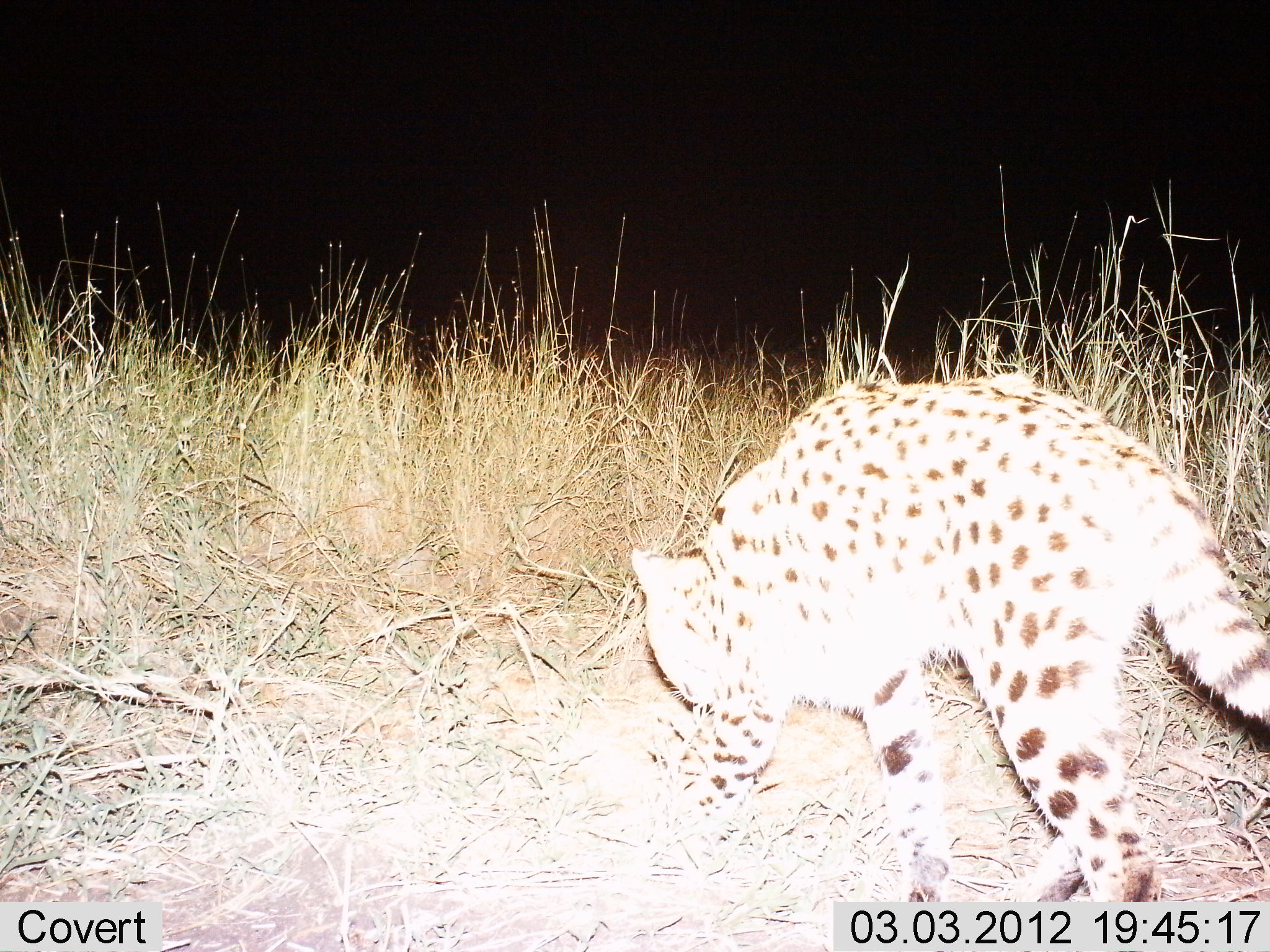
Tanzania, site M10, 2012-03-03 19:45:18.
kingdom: Animalia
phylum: Chordata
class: Mammalia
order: Carnivora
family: Felidae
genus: Leptailurus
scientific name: Leptailurus serval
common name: serval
Serval (Leptailurus serval), count 1. Behavior (volunteer vote fractions): standing 0%, resting 0%, moving 100%, interacting 0%. Young present (vote fraction): 0%. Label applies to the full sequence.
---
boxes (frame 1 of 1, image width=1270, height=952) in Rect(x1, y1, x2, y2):
animal: Rect(630, 372, 1270, 900)